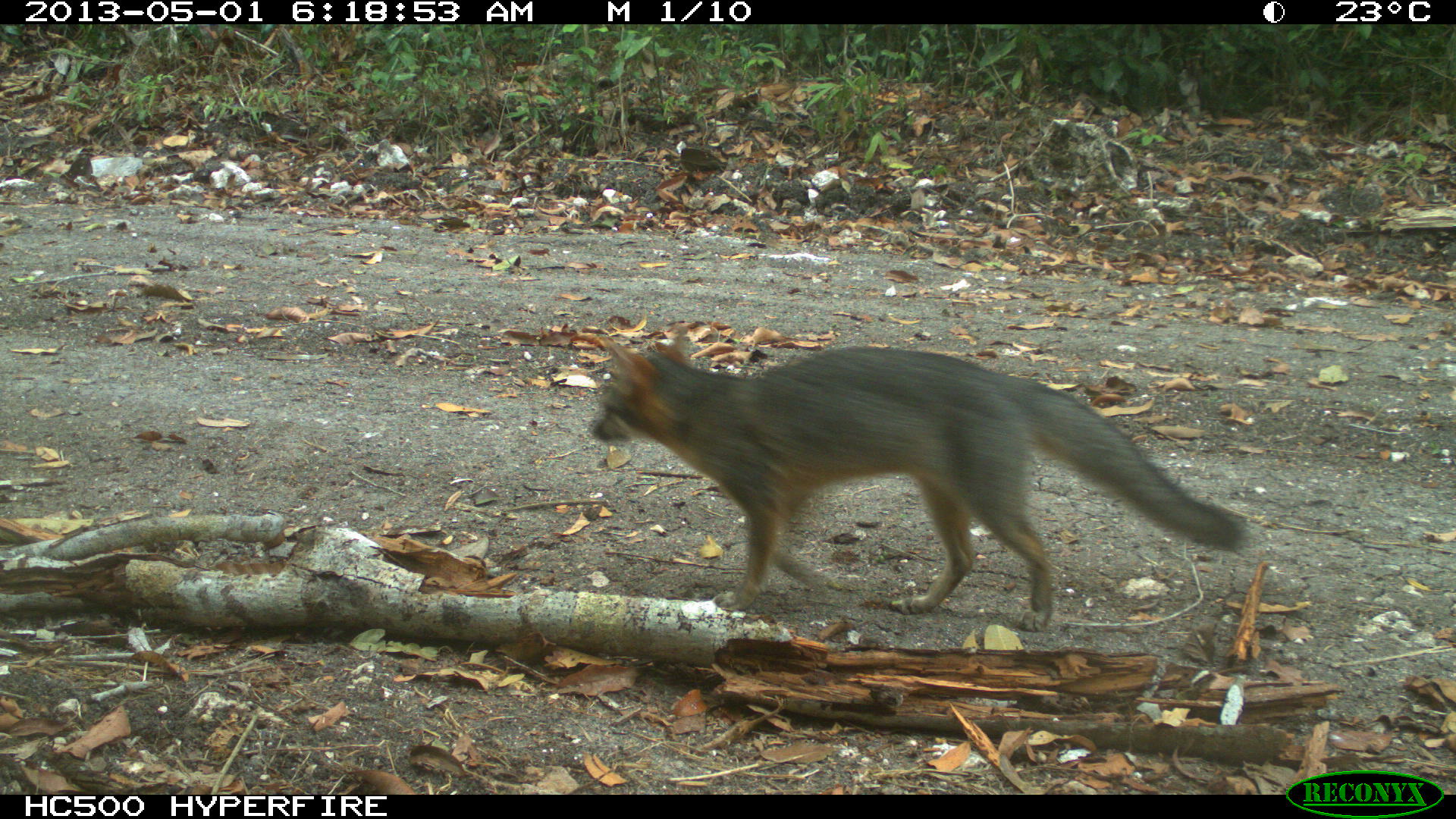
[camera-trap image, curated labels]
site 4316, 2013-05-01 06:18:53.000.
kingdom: Animalia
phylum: Chordata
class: Mammalia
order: Carnivora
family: Canidae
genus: Urocyon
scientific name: Urocyon cinereoargenteus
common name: gray fox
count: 1